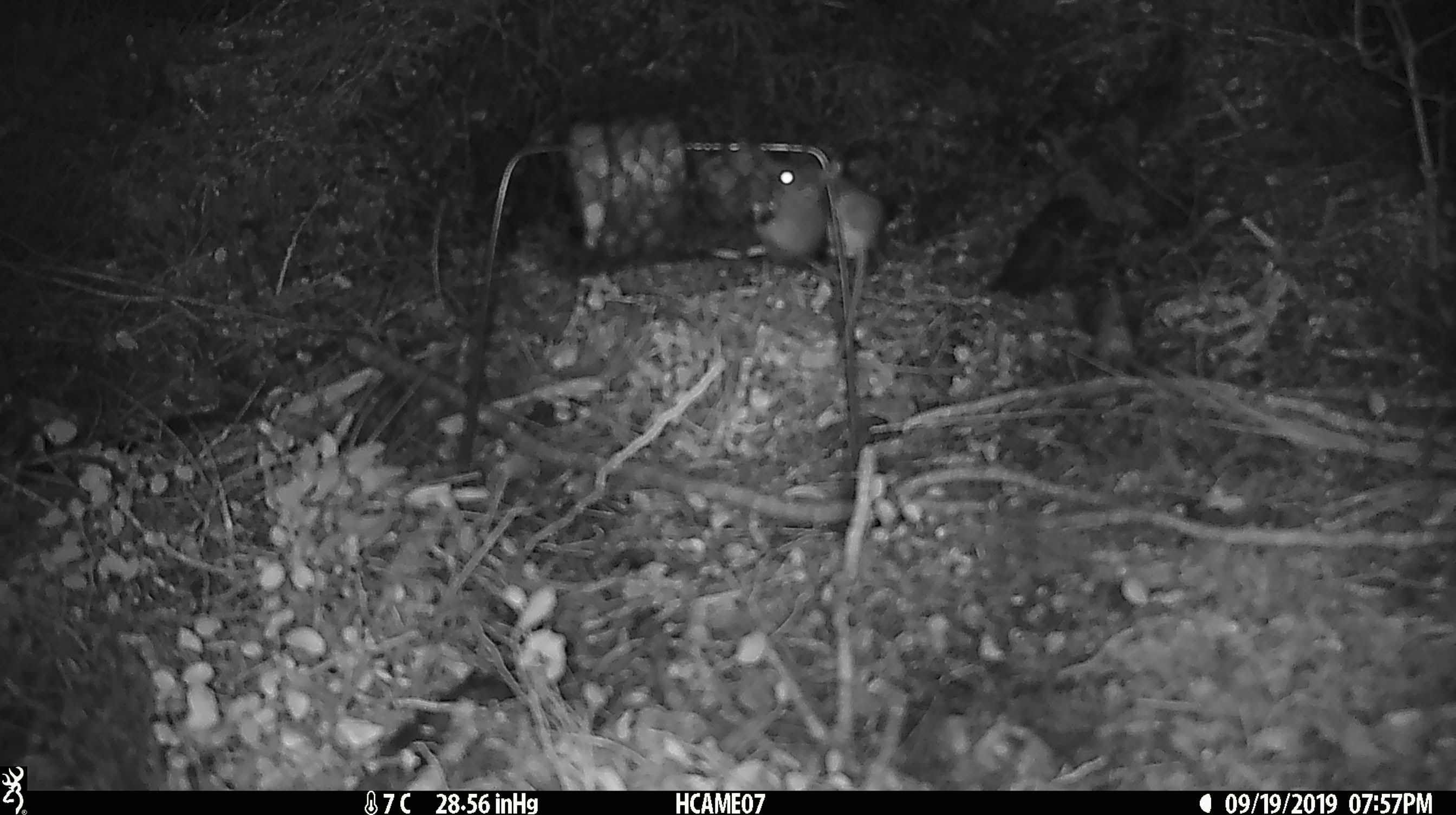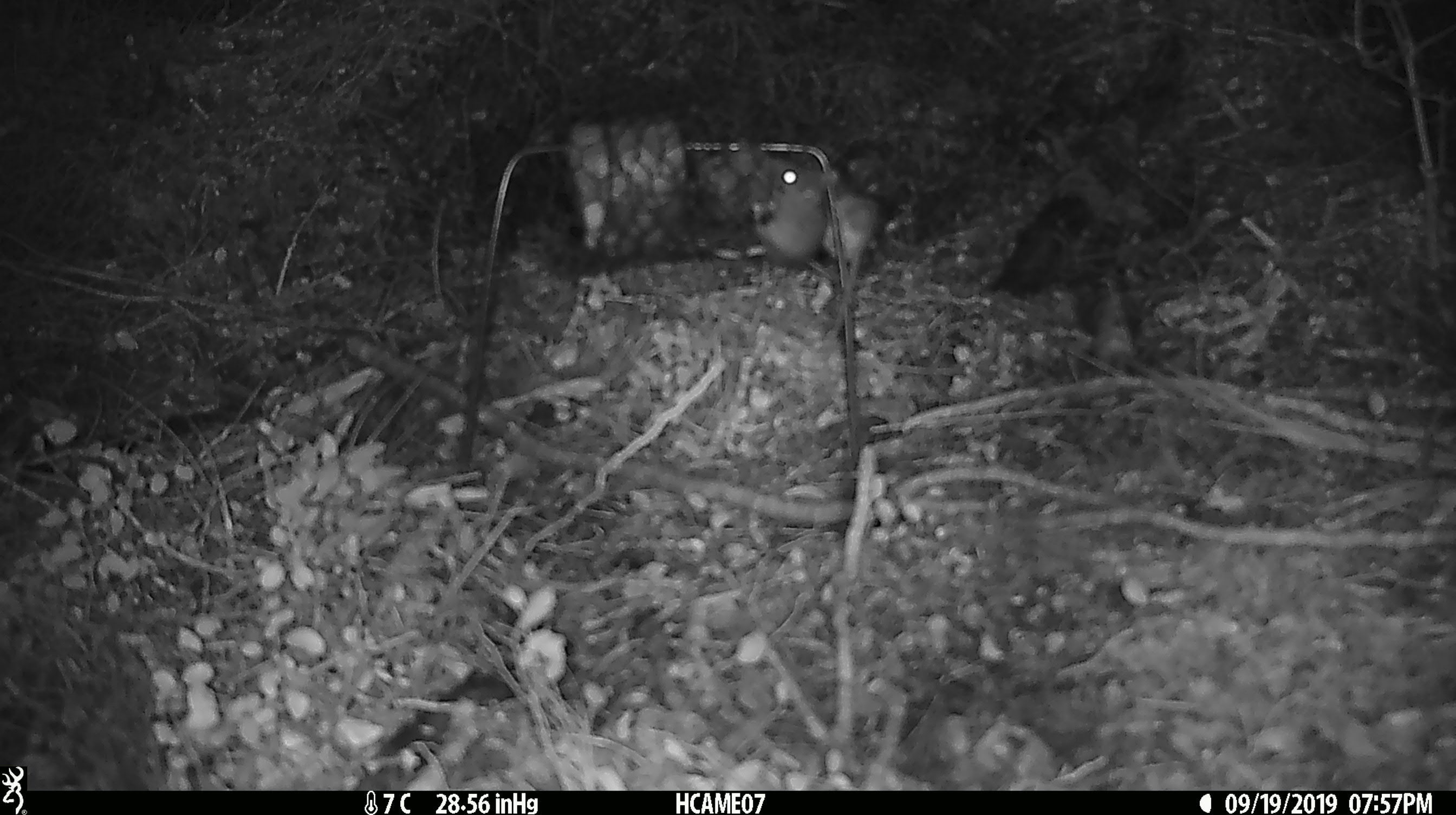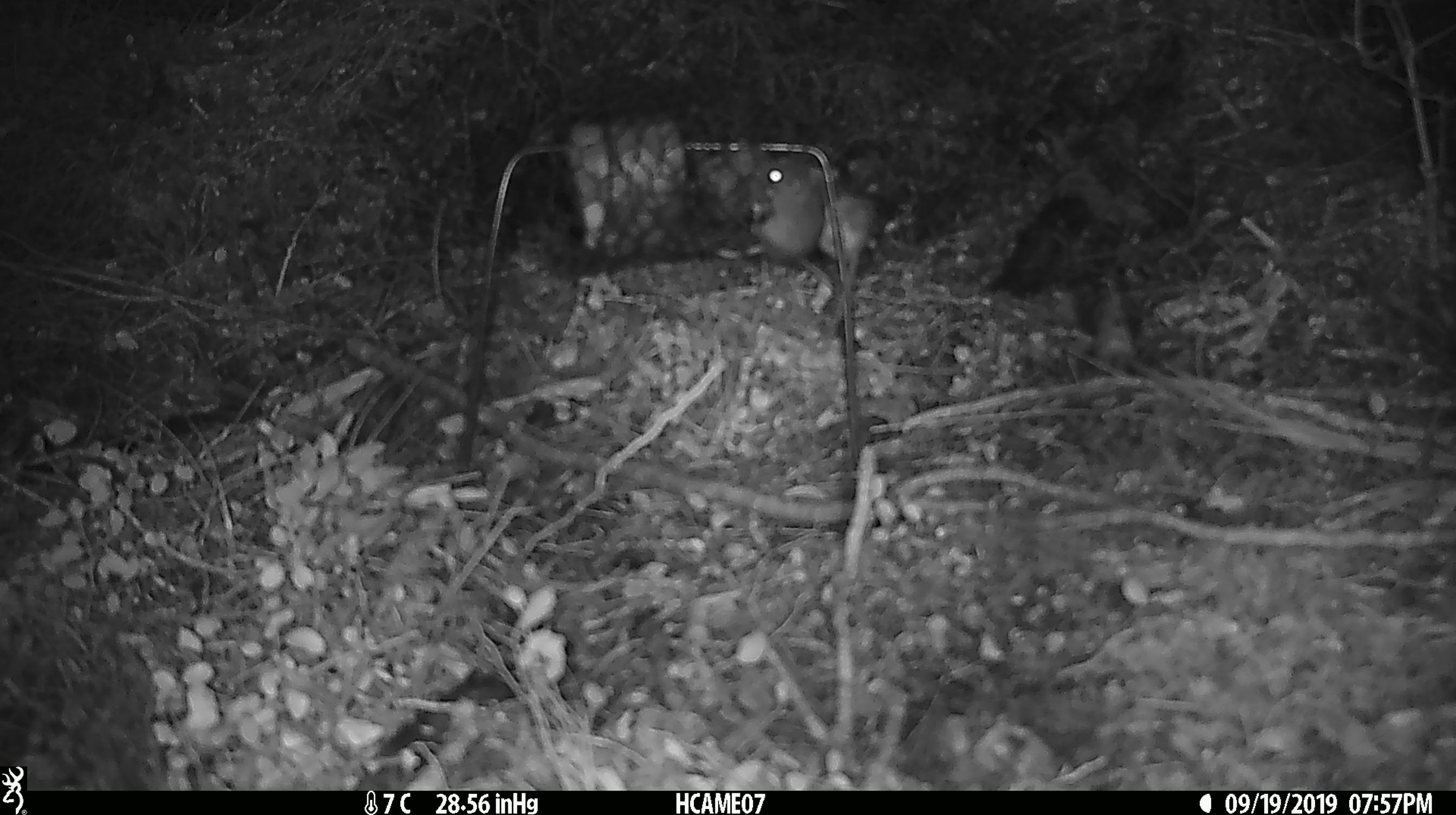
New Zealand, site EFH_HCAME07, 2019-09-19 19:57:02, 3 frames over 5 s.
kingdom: Animalia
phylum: Chordata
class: Mammalia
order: Rodentia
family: Muridae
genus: Mus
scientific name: Mus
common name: mouse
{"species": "mouse (Mus)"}